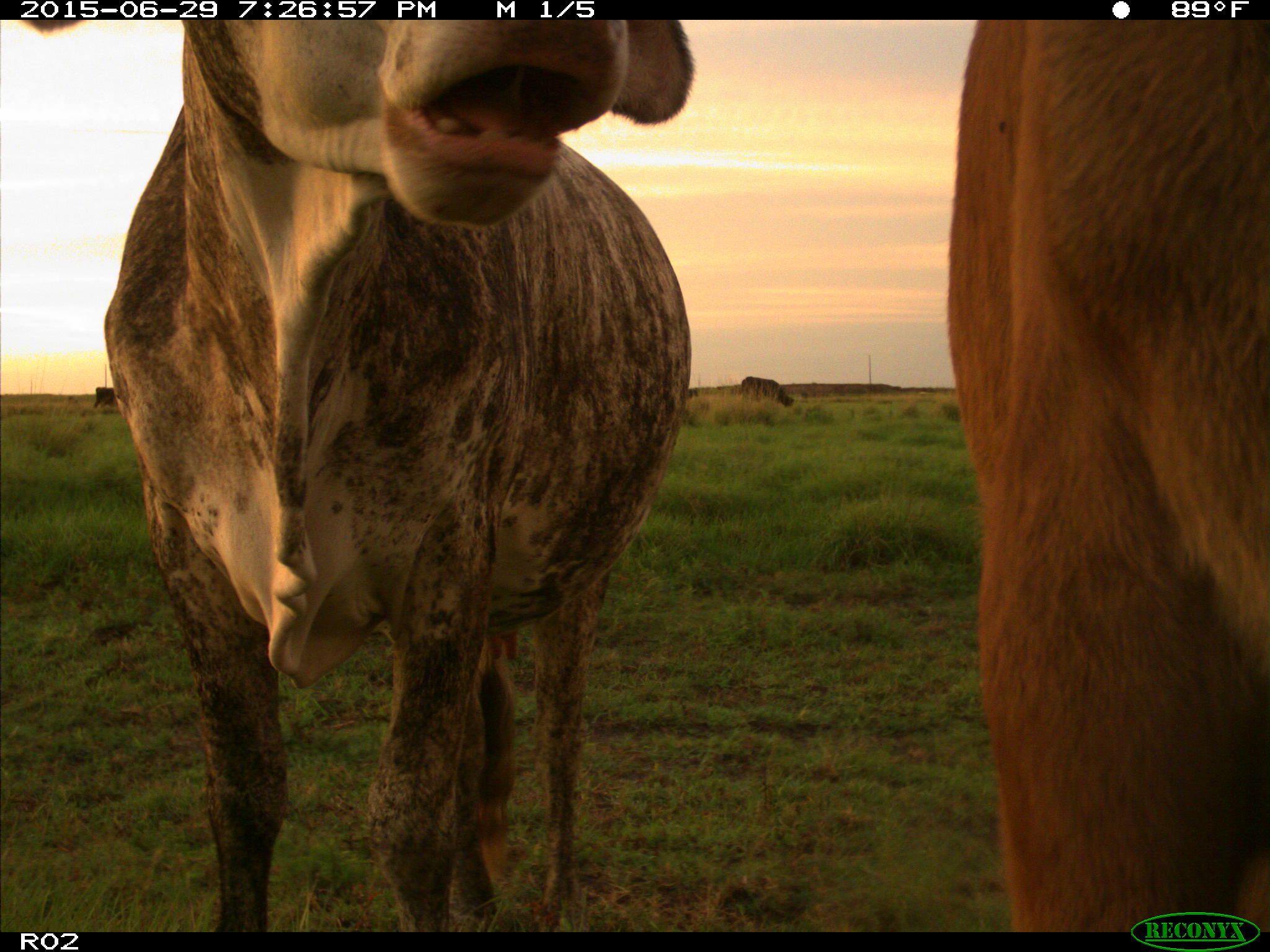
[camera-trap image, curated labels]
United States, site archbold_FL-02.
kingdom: Animalia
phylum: Chordata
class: Mammalia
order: Artiodactyla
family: Bovidae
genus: Bos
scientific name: Bos taurus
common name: domestic cow